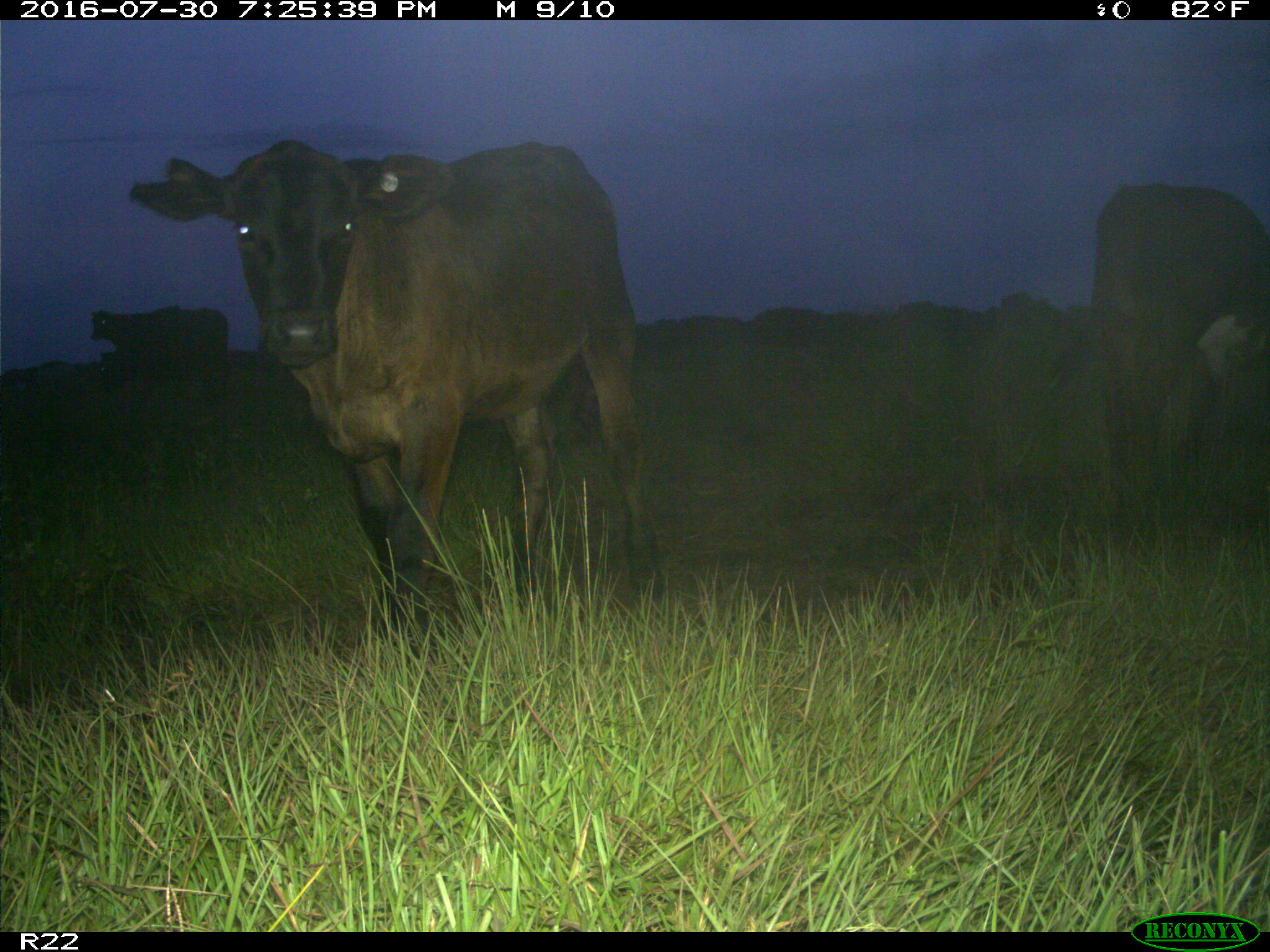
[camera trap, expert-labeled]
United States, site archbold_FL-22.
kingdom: Animalia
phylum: Chordata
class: Mammalia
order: Artiodactyla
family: Bovidae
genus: Bos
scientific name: Bos taurus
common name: domestic cow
Bos taurus (domestic cow).